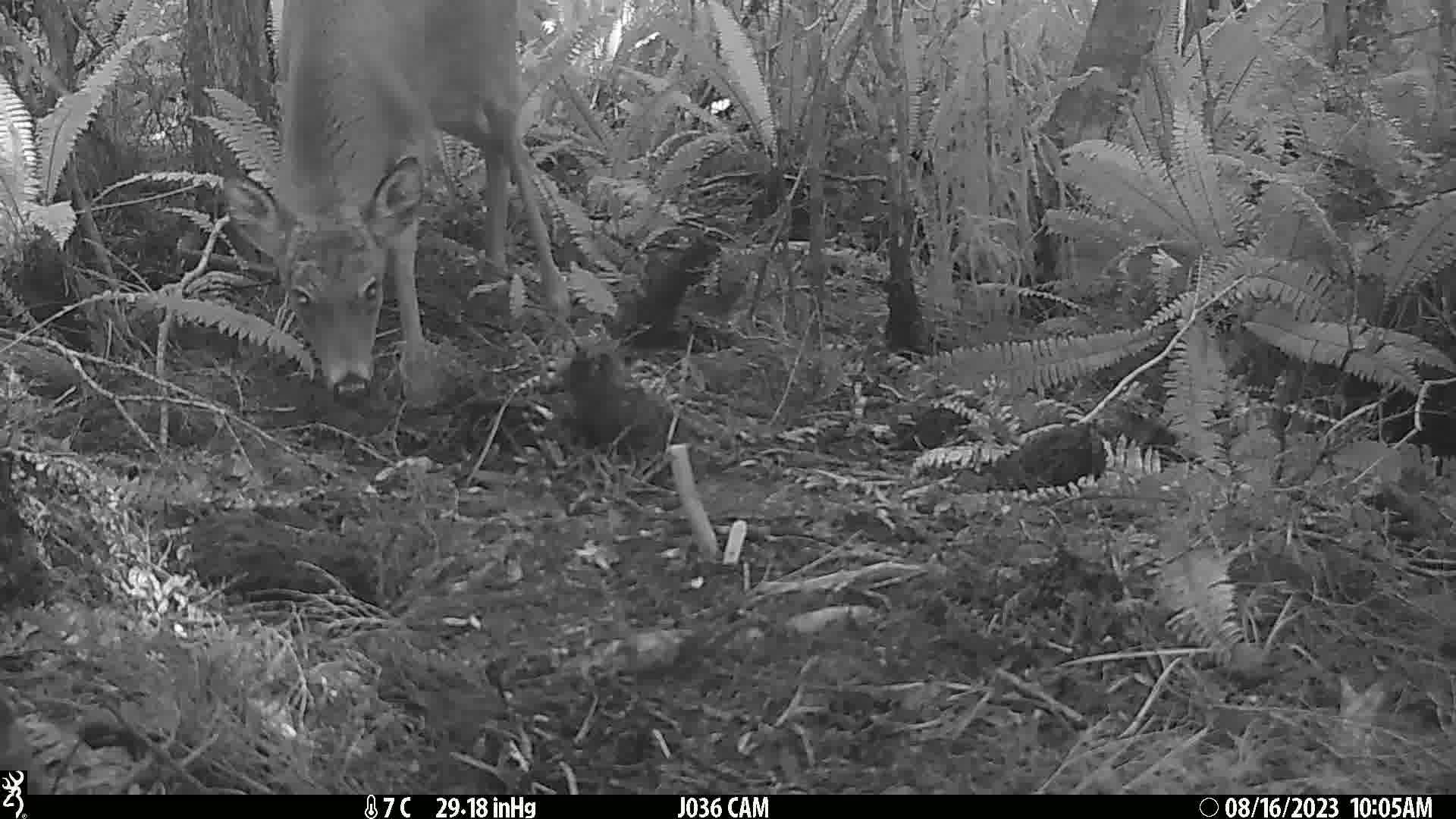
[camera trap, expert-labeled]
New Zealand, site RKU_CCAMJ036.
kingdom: Animalia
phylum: Chordata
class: Mammalia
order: Artiodactyla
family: Cervidae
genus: Odocoileus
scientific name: Odocoileus virginianus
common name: white-tailed deer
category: white tailed deer